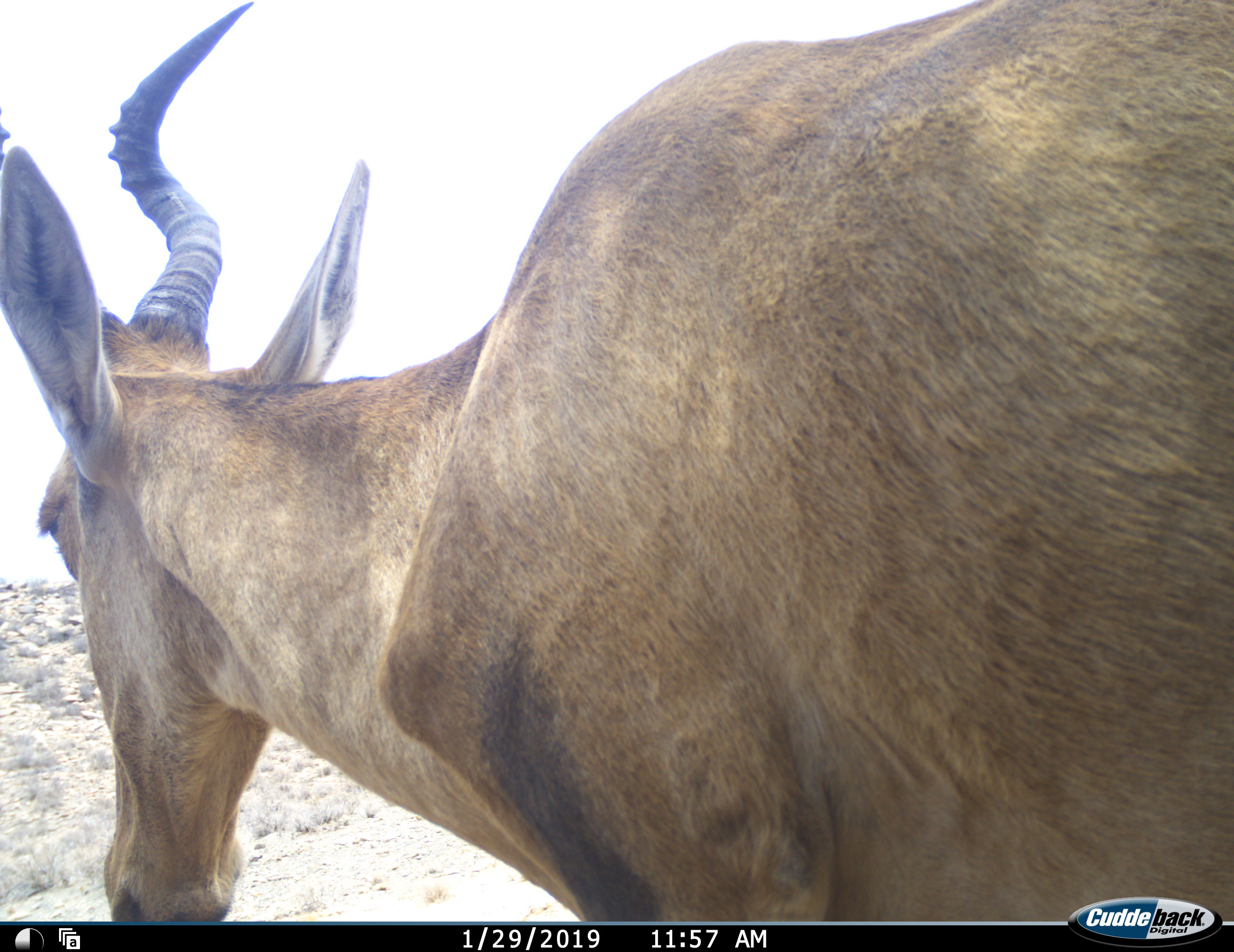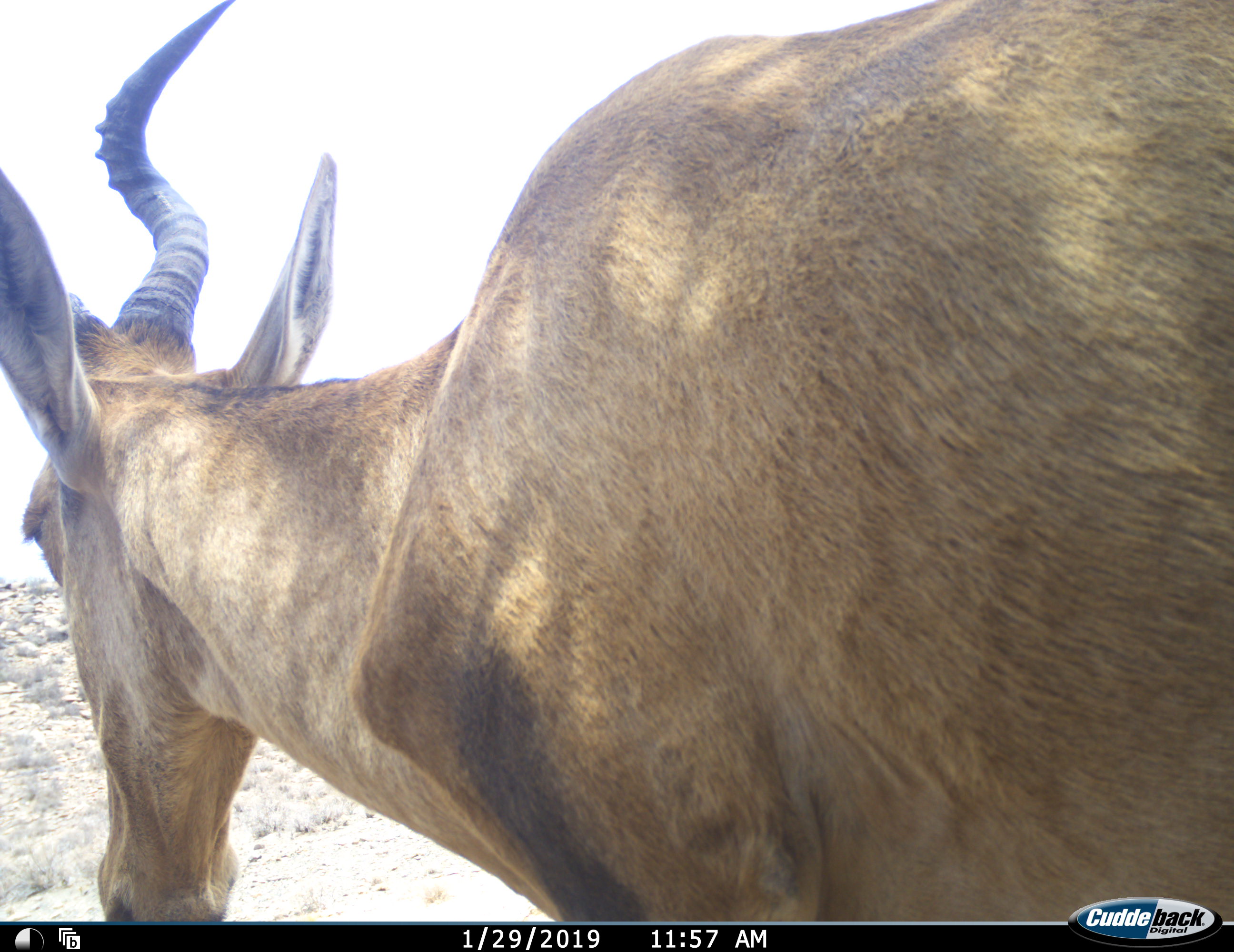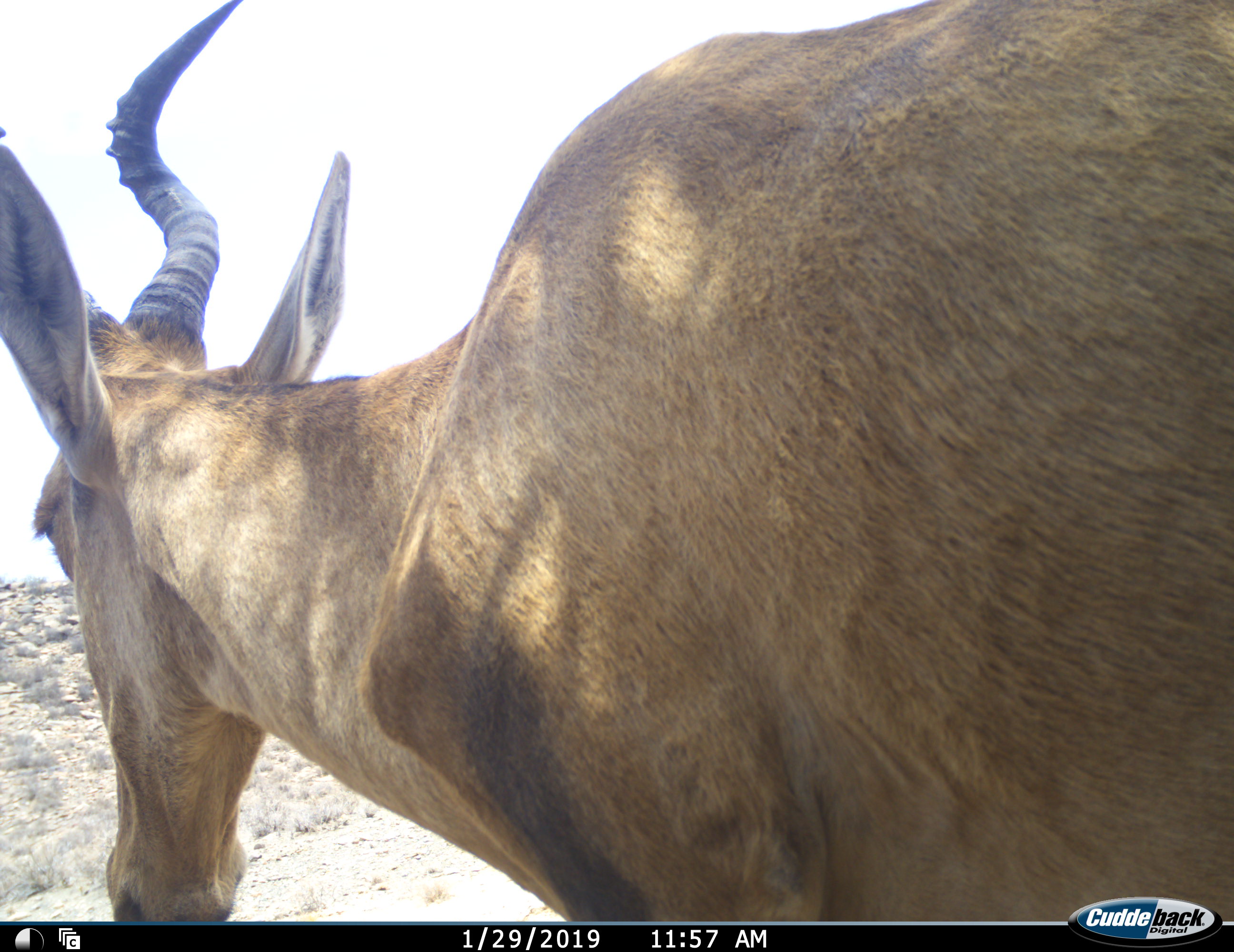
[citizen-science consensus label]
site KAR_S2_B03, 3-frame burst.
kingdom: Animalia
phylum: Chordata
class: Mammalia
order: Artiodactyla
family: Bovidae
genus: Alcelaphus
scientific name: Alcelaphus buselaphus caama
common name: red hartebeest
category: hartebeestred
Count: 1.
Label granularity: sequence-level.